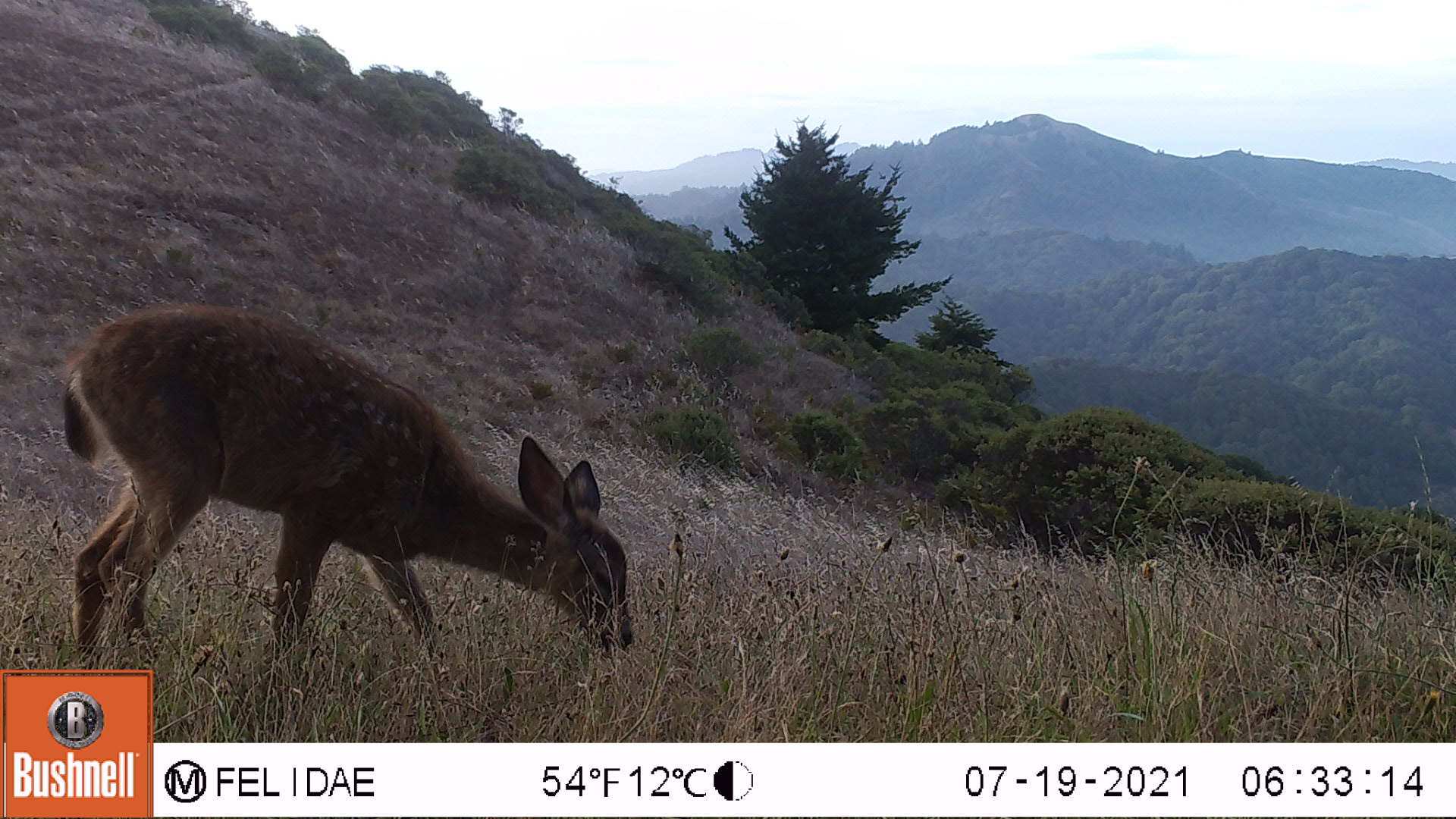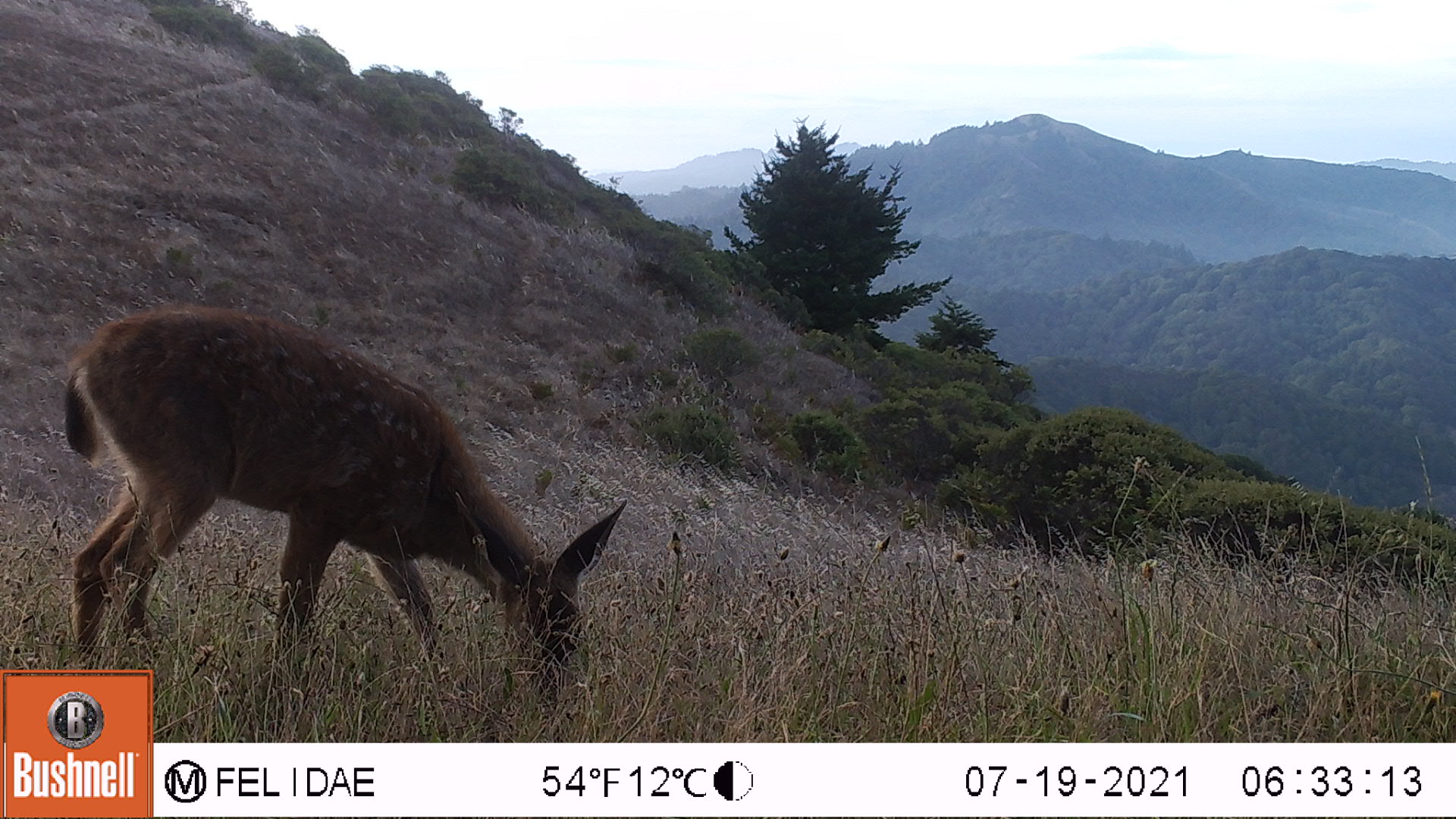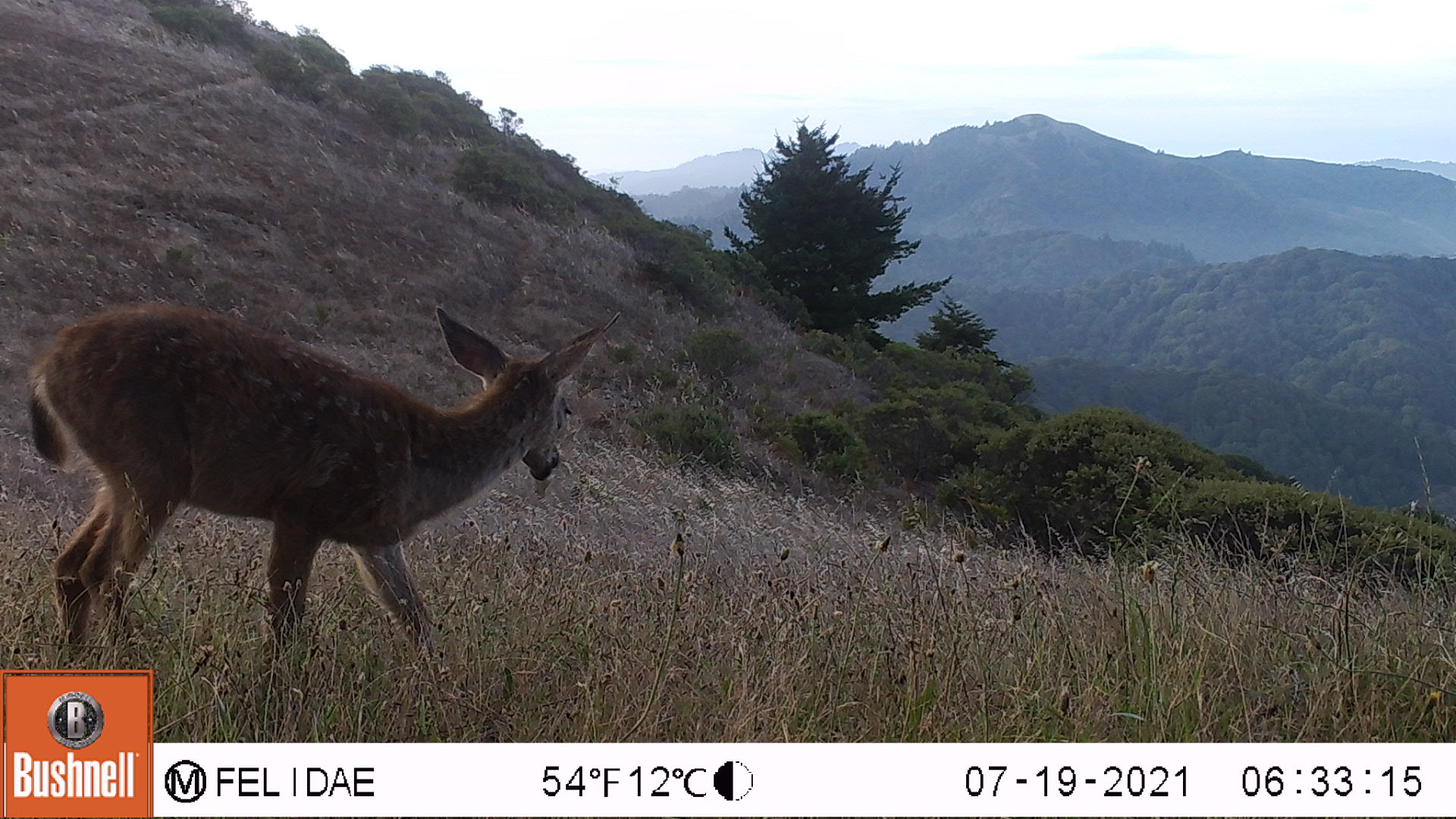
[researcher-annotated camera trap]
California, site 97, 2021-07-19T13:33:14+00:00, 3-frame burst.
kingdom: Animalia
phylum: Chordata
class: Mammalia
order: Artiodactyla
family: Cervidae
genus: Odocoileus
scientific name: Odocoileus hemionus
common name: mule deer